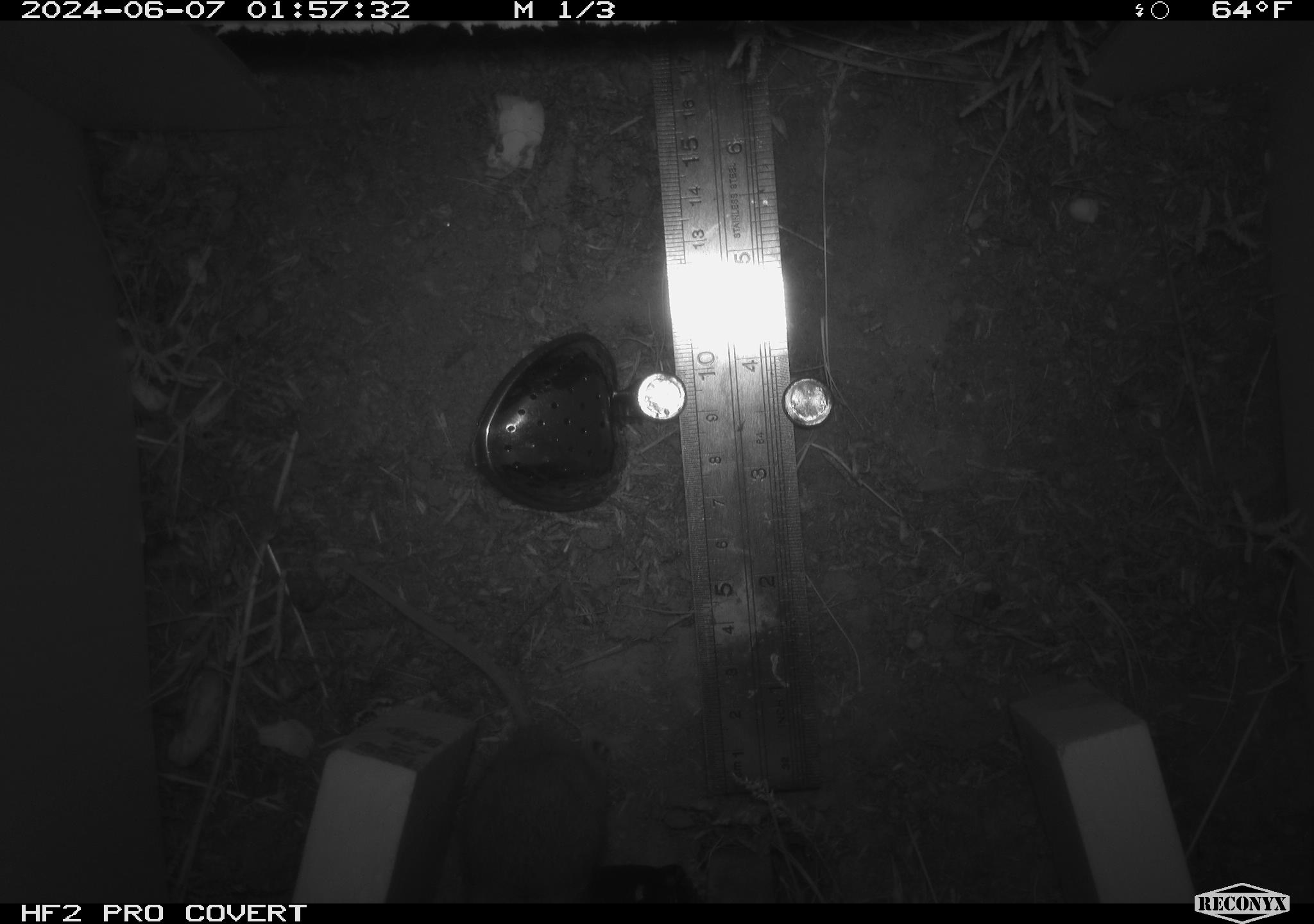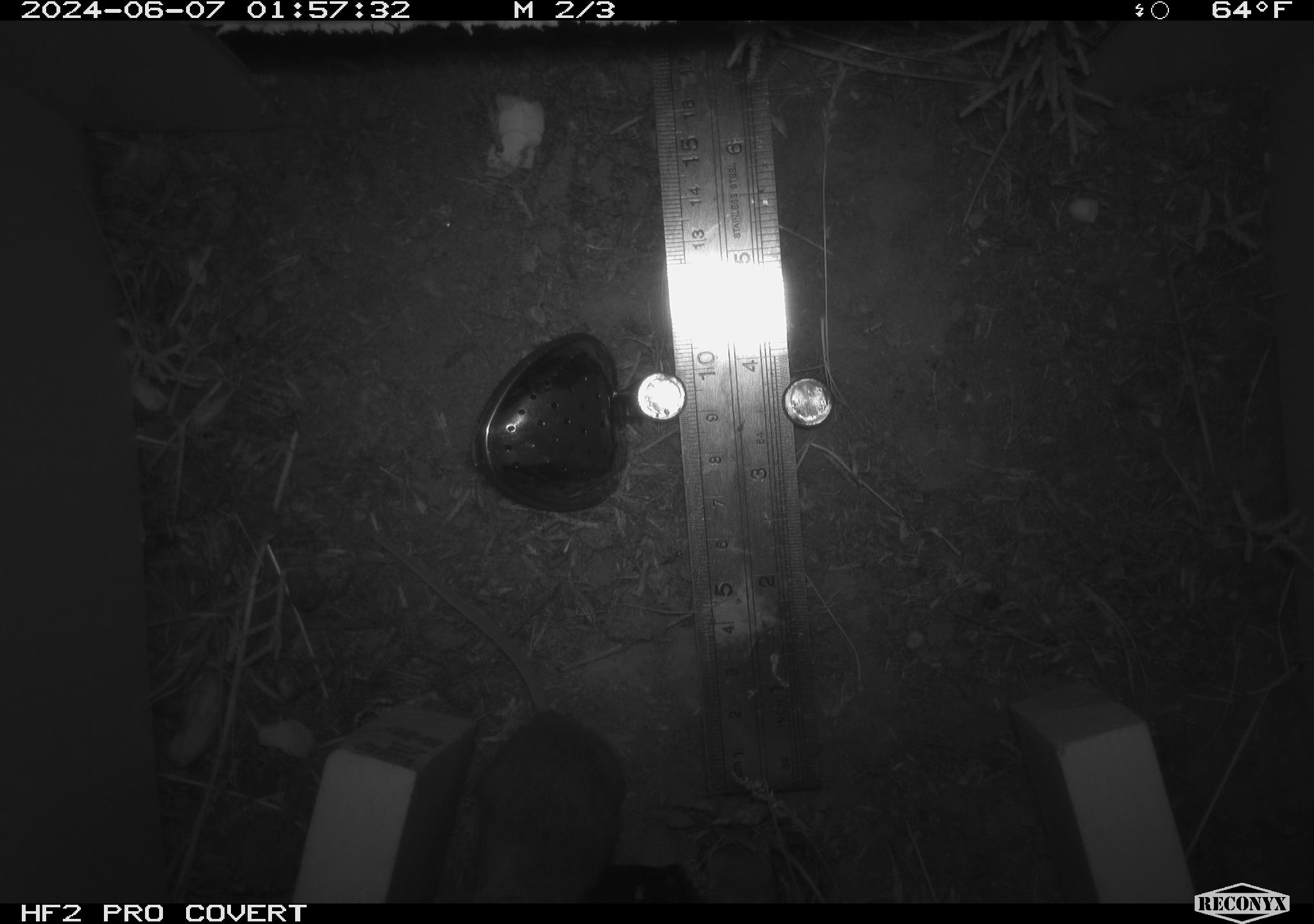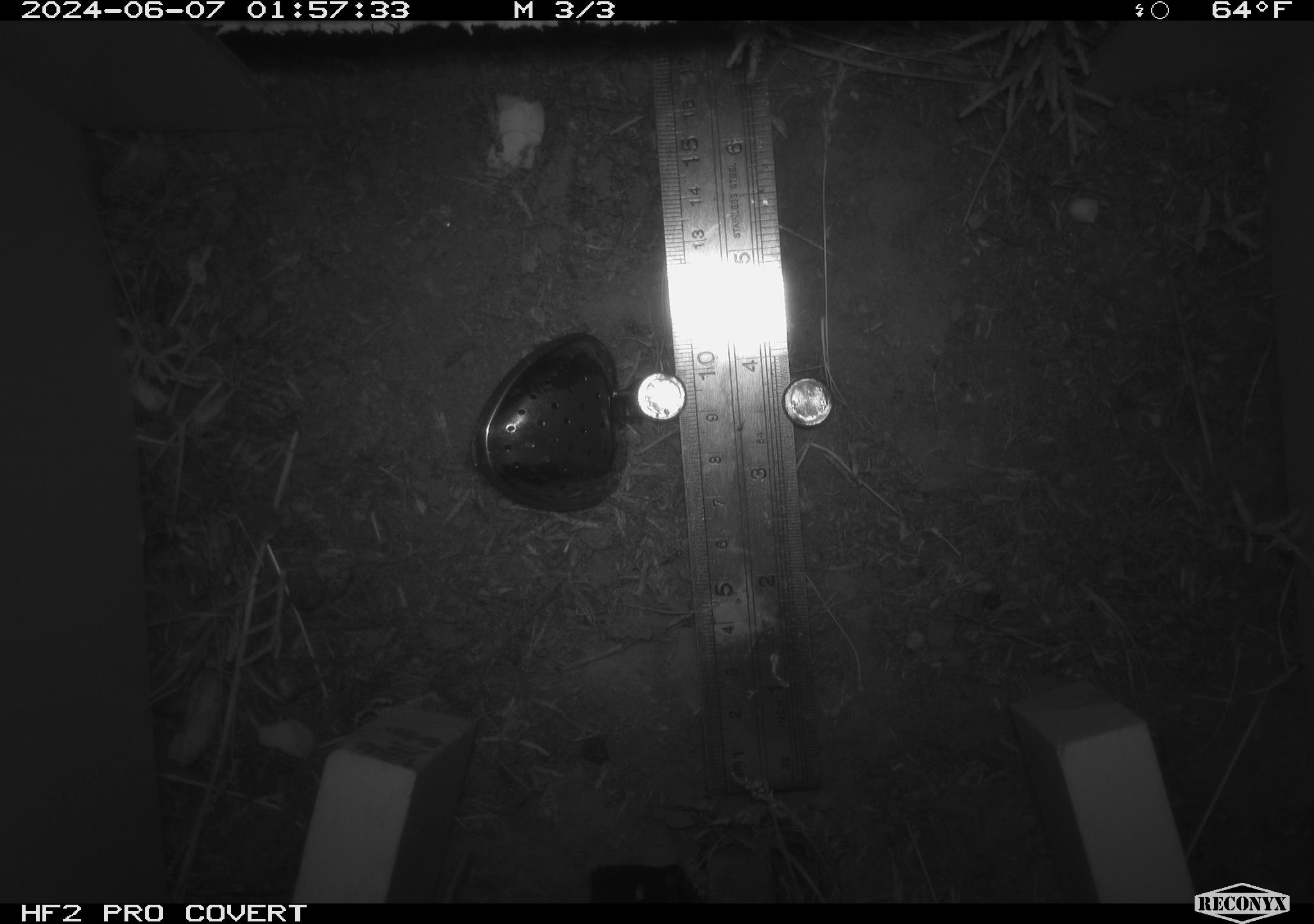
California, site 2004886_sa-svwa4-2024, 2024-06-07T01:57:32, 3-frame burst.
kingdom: Animalia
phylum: Chordata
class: Mammalia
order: Rodentia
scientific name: Rodentia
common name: mouse species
Mouse species (Rodentia).